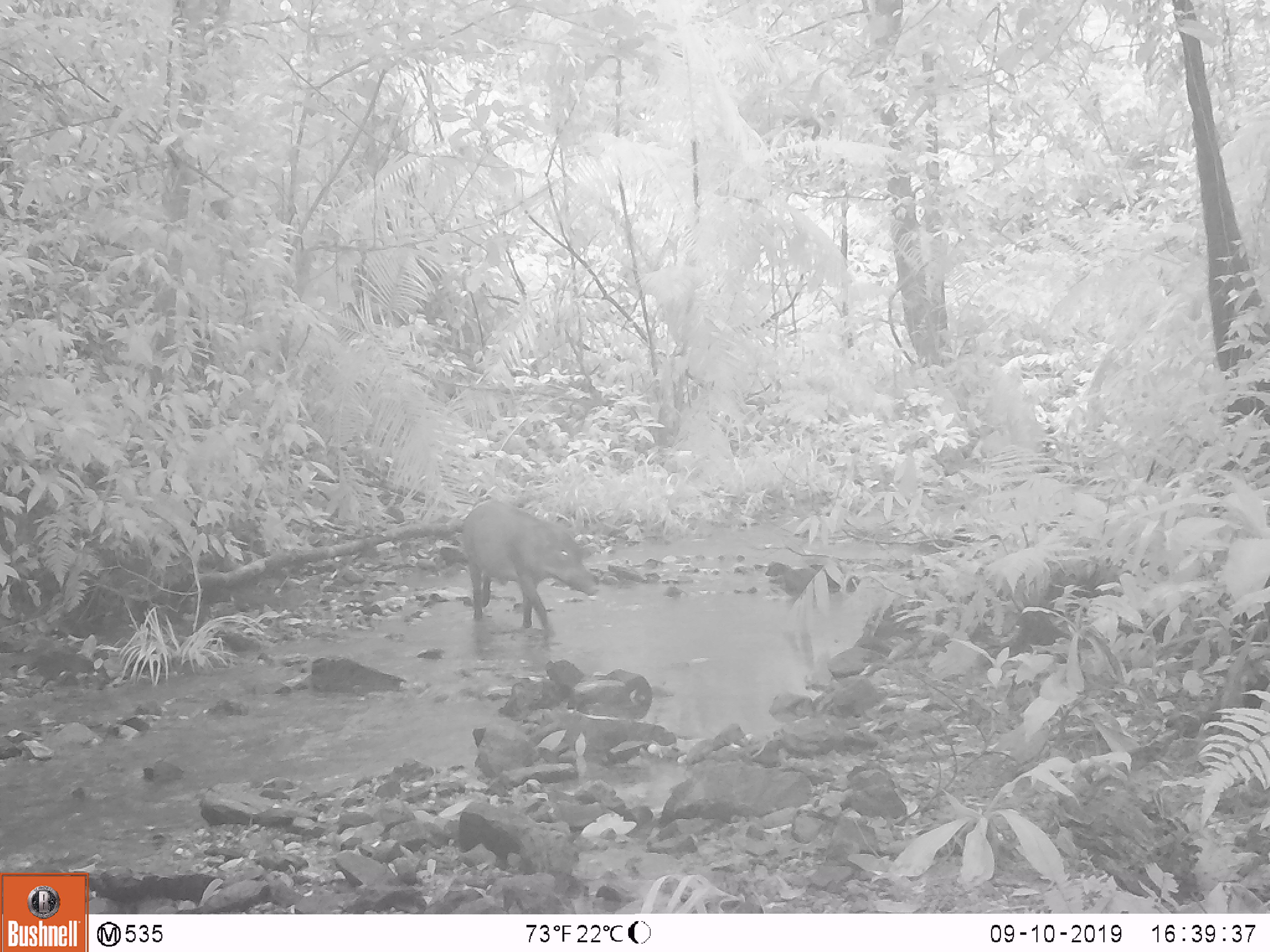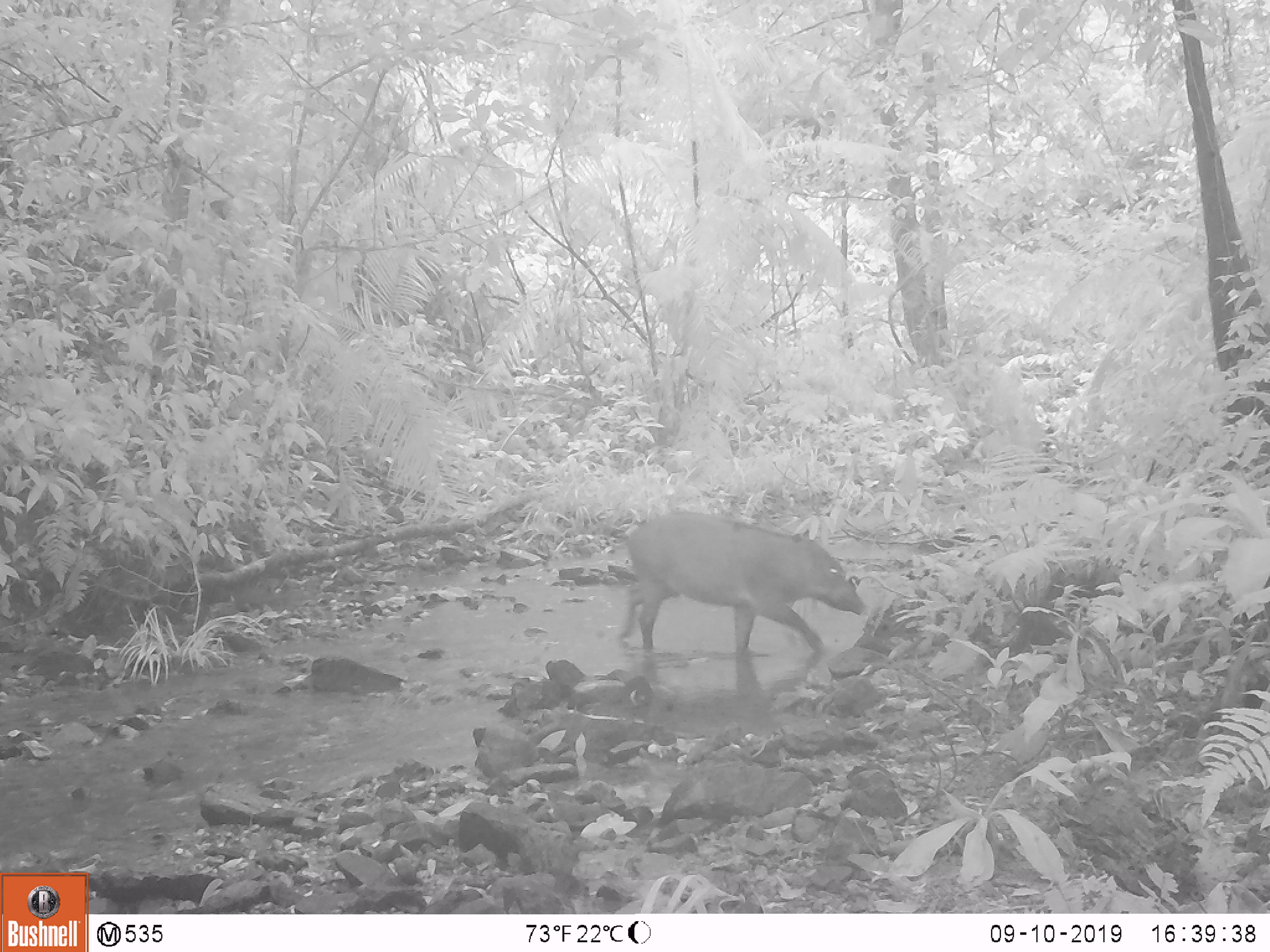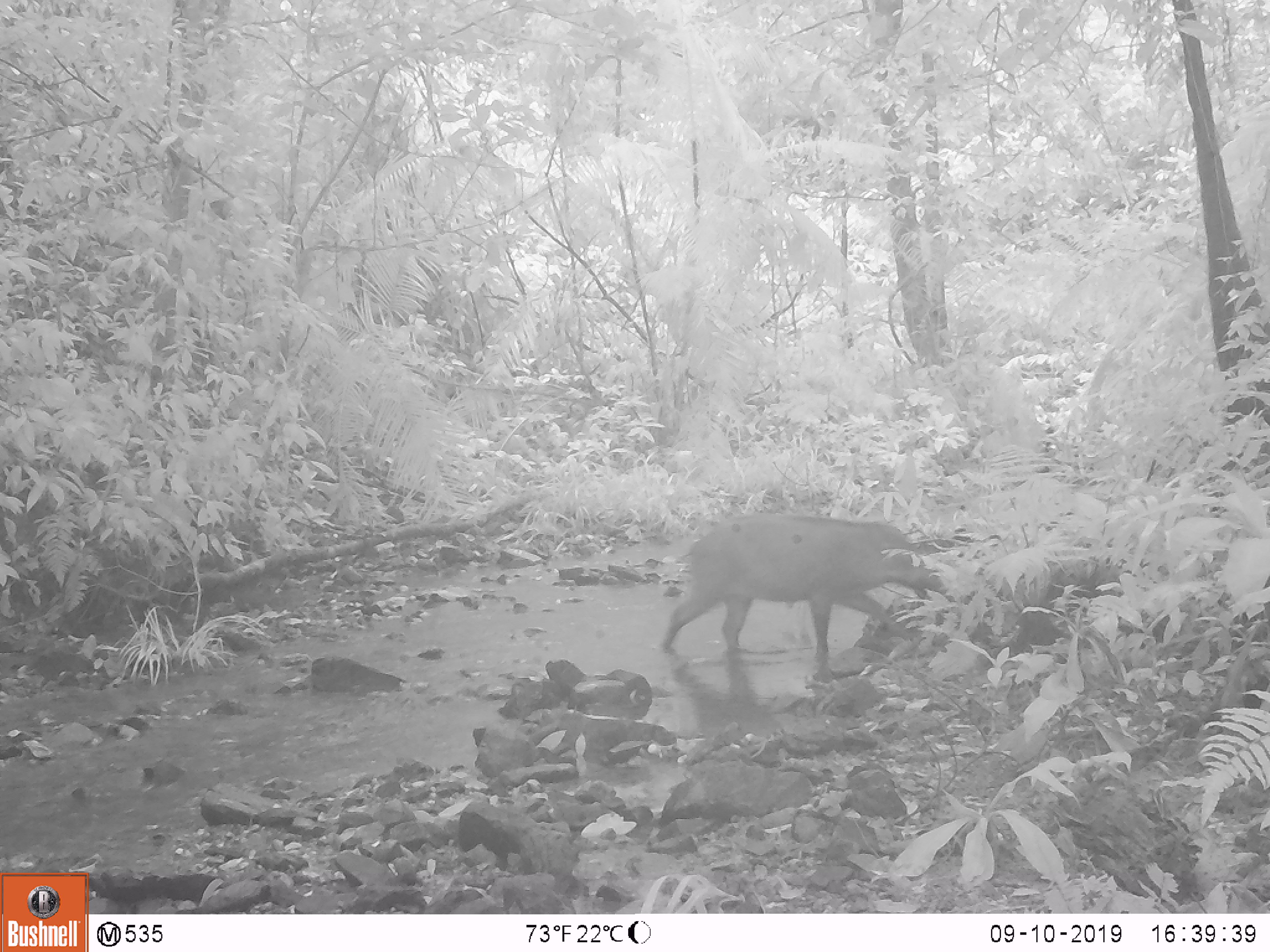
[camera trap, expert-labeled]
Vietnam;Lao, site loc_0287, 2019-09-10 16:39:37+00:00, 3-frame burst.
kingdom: Animalia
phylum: Chordata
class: Mammalia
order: Artiodactyla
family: Suidae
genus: Sus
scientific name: Sus scrofa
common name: eurasian wild pig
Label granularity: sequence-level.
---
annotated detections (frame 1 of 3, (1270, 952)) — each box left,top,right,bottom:
eurasian wild pig: 461,500,598,627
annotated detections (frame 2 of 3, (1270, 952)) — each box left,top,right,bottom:
eurasian wild pig: 620,510,863,650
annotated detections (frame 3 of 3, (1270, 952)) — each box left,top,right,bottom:
eurasian wild pig: 662,512,941,654